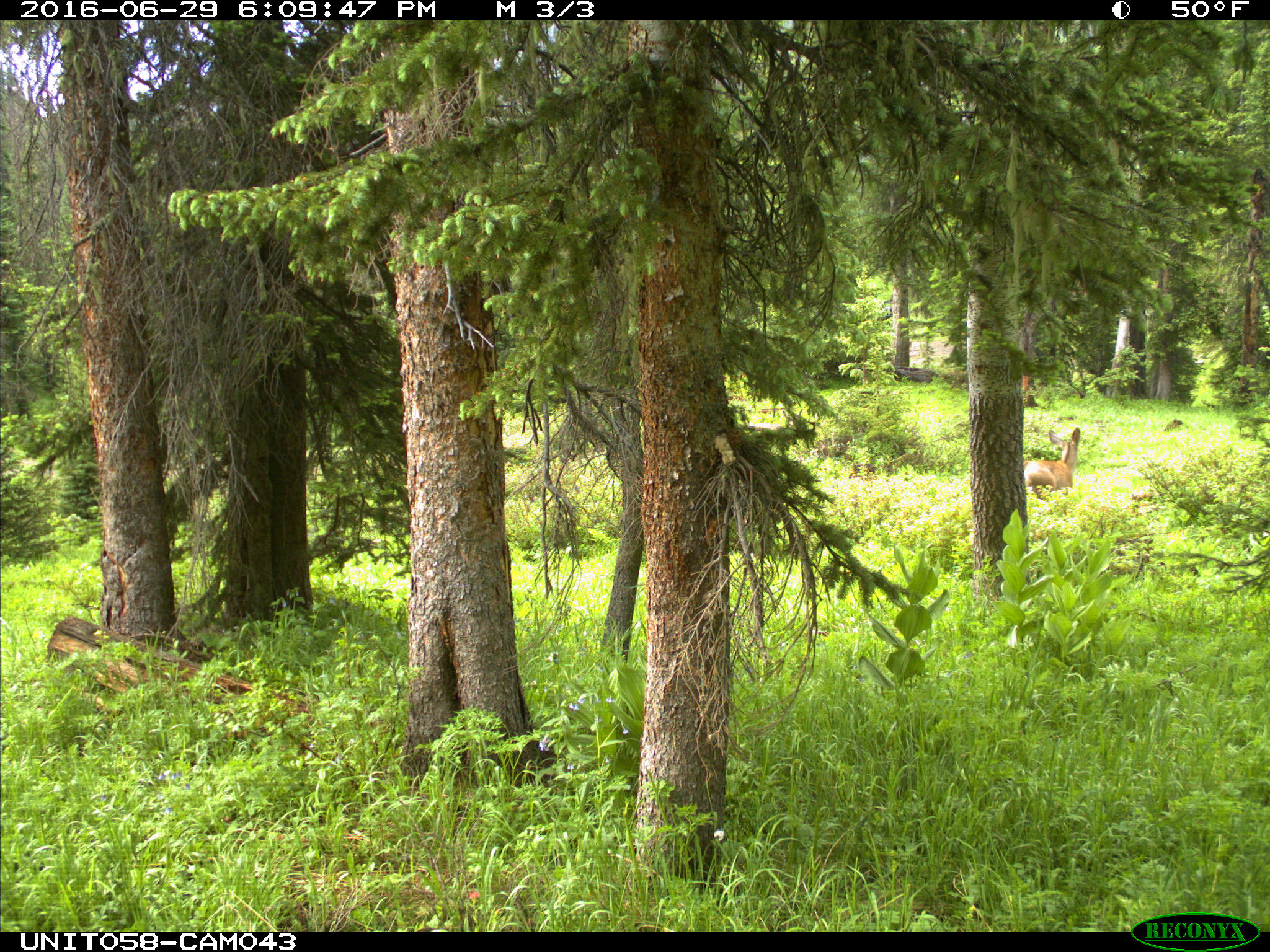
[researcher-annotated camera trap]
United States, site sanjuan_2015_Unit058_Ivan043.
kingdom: Animalia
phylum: Chordata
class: Mammalia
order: Artiodactyla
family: Cervidae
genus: Odocoileus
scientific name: Odocoileus hemionus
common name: mule deer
Odocoileus hemionus (mule deer).